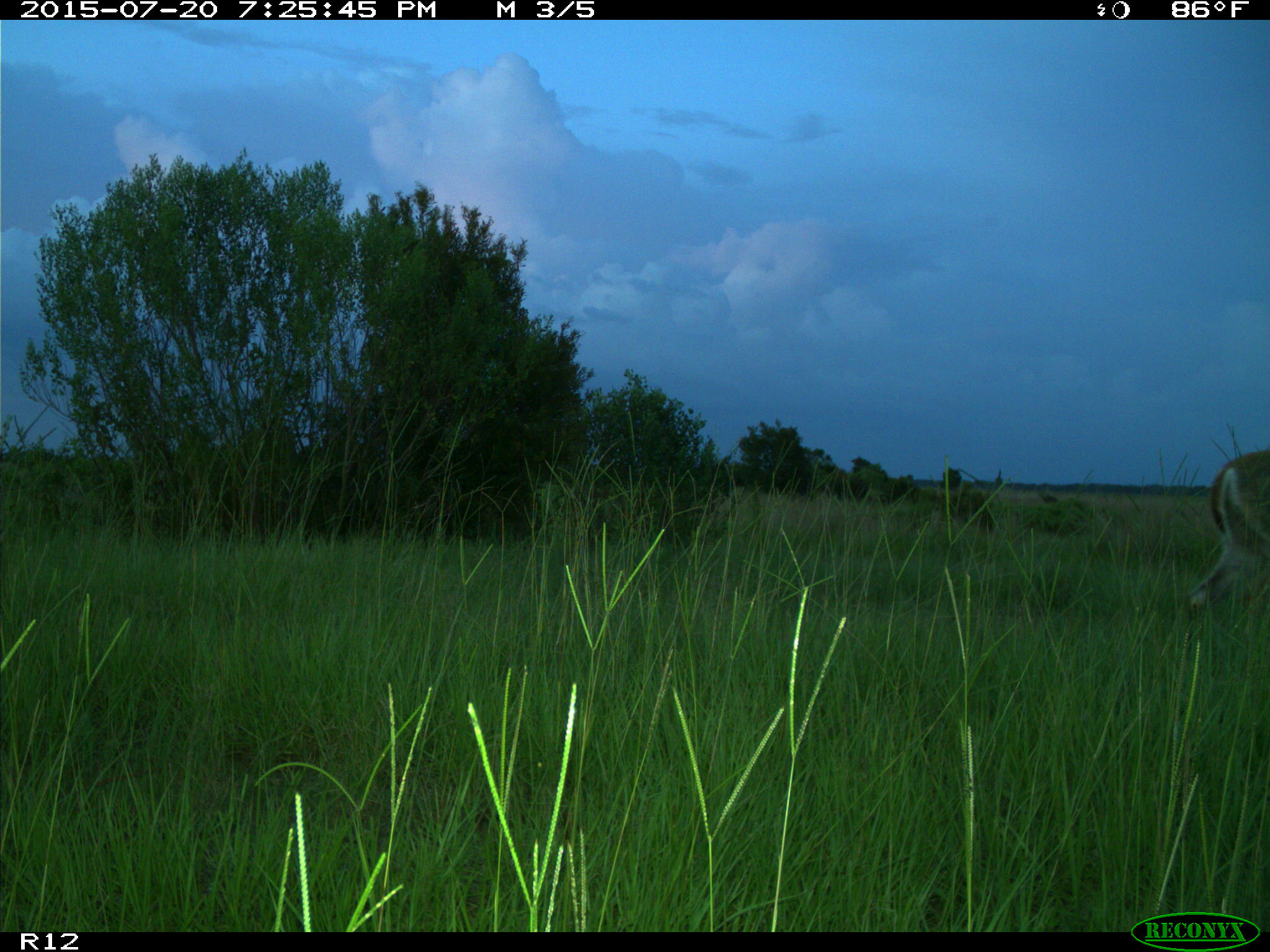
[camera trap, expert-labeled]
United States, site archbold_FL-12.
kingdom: Animalia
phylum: Chordata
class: Mammalia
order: Artiodactyla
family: Cervidae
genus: Odocoileus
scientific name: Odocoileus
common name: deer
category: unidentified deer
Unidentified deer (deer) (Odocoileus).